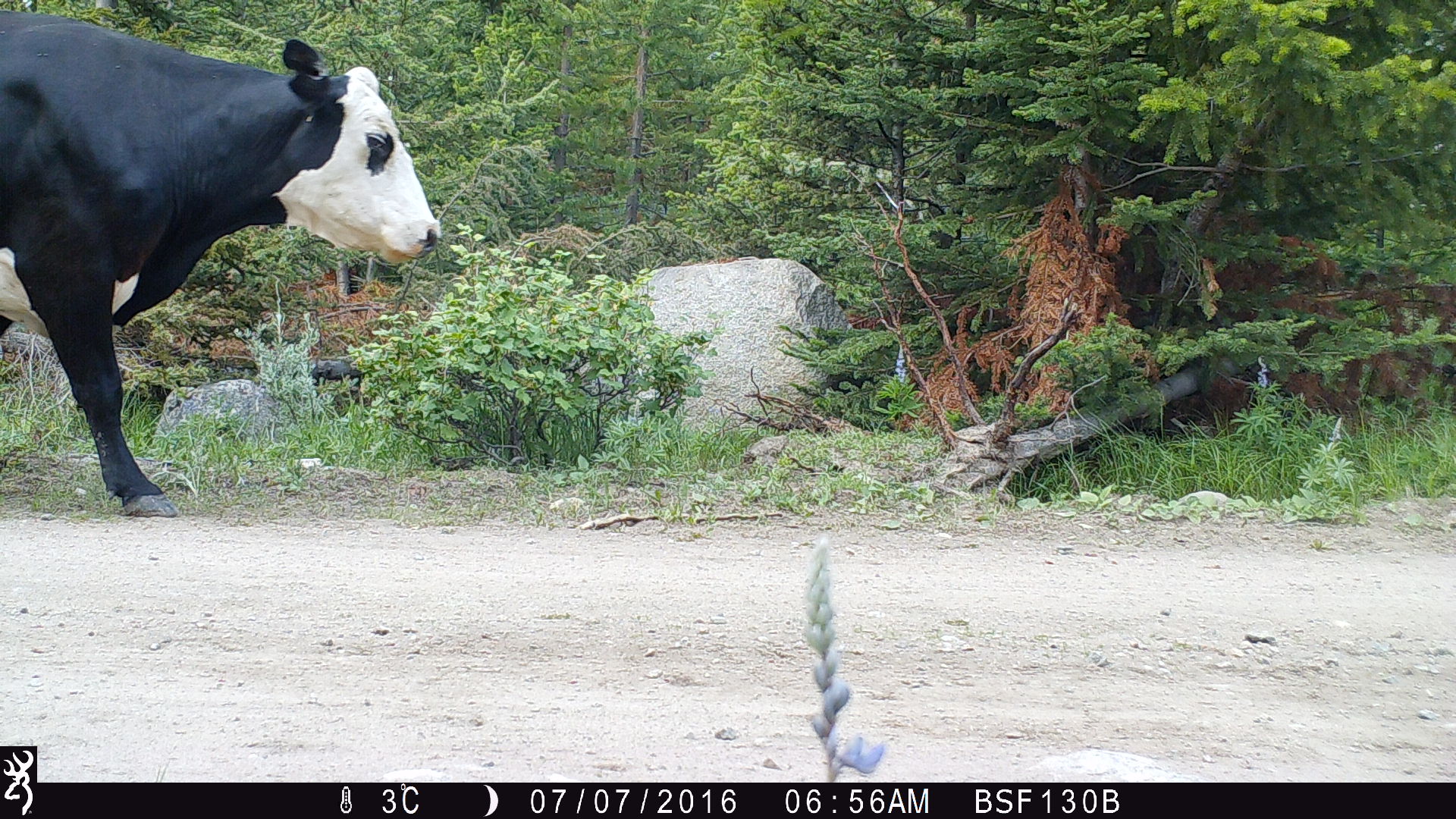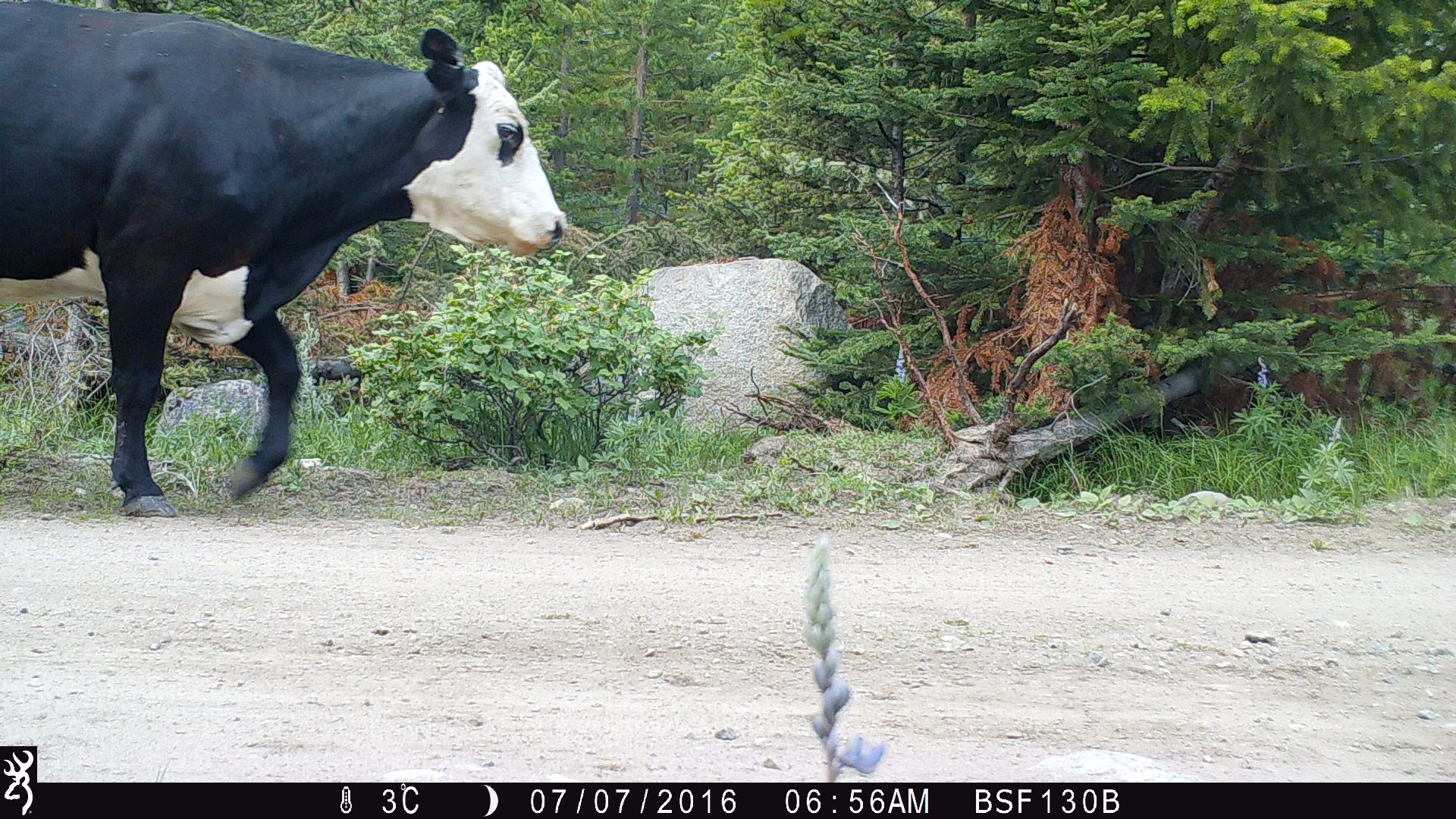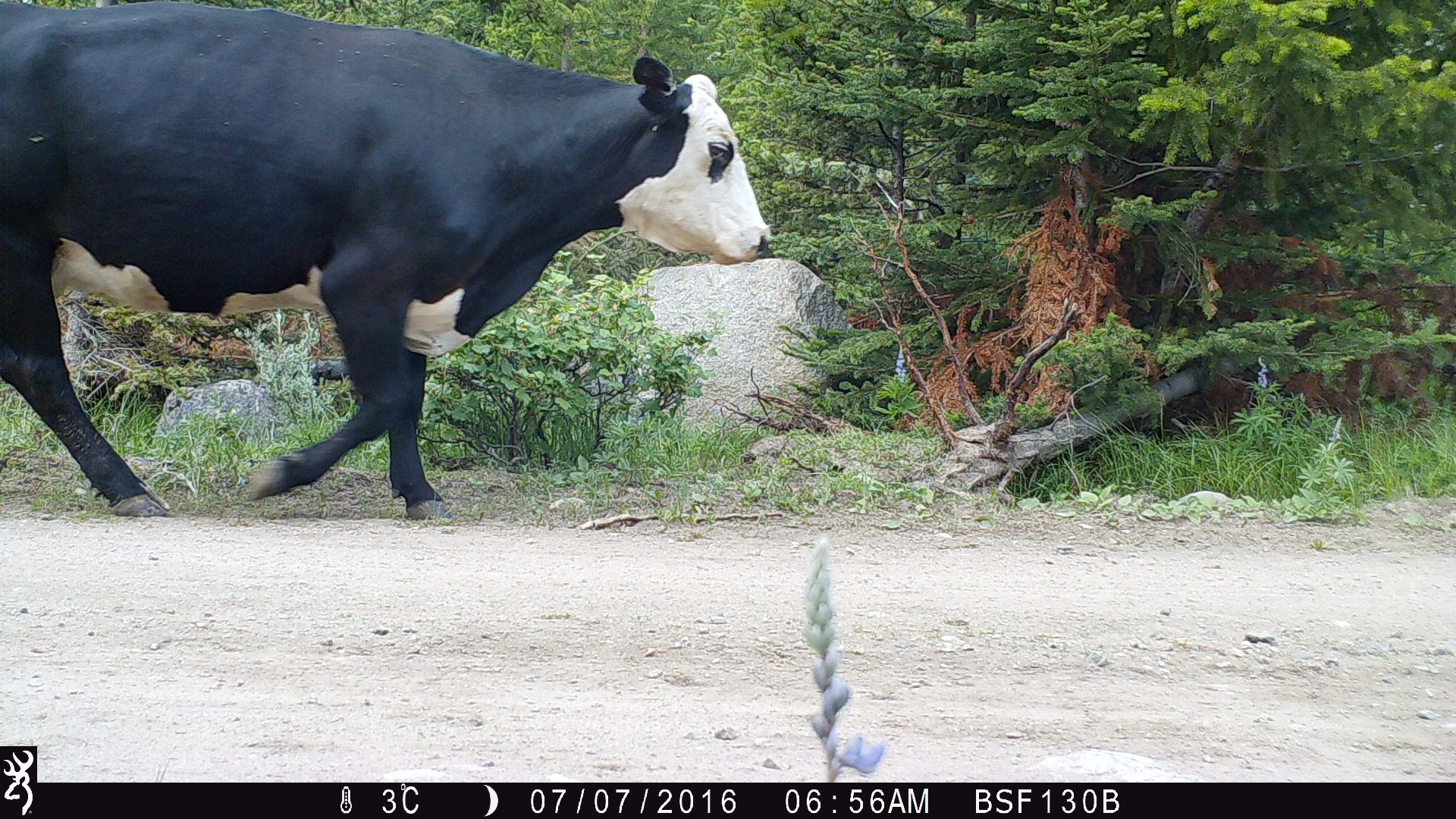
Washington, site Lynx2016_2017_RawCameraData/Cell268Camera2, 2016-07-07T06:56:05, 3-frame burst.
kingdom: Animalia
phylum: Chordata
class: Mammalia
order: Artiodactyla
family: Bovidae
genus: Bos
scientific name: Bos taurus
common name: domestic cattle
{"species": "domestic cattle (Bos taurus)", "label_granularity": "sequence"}